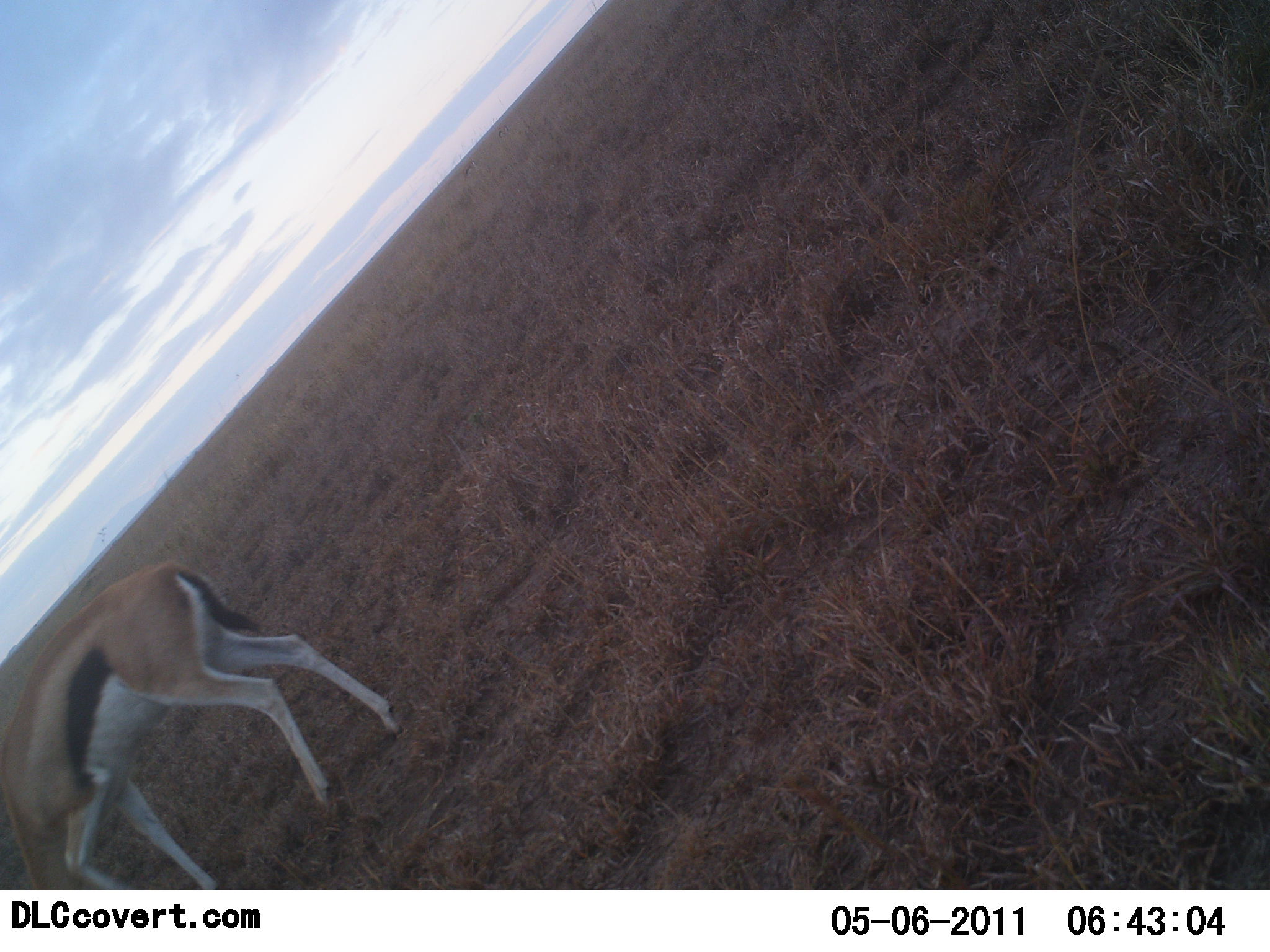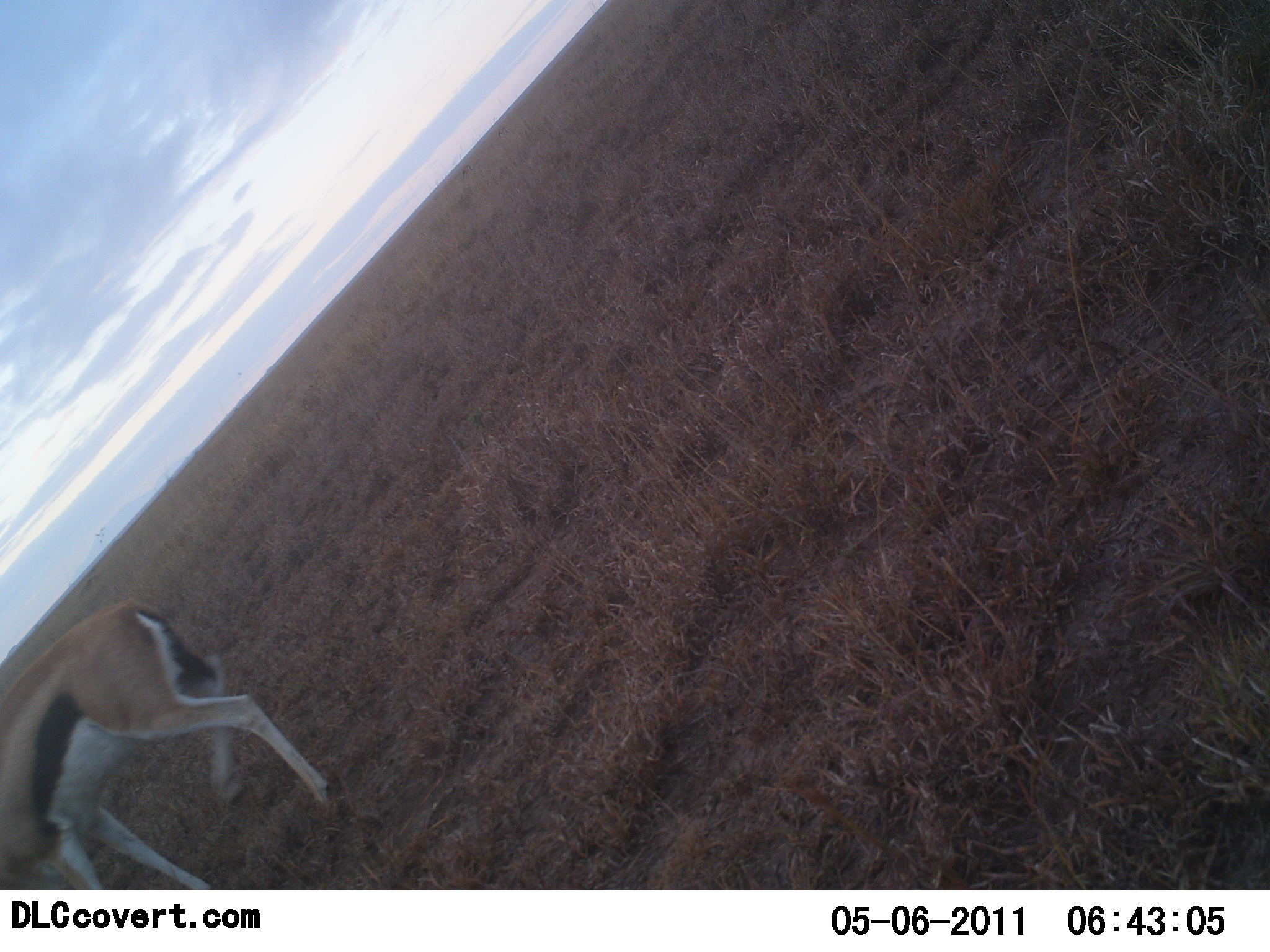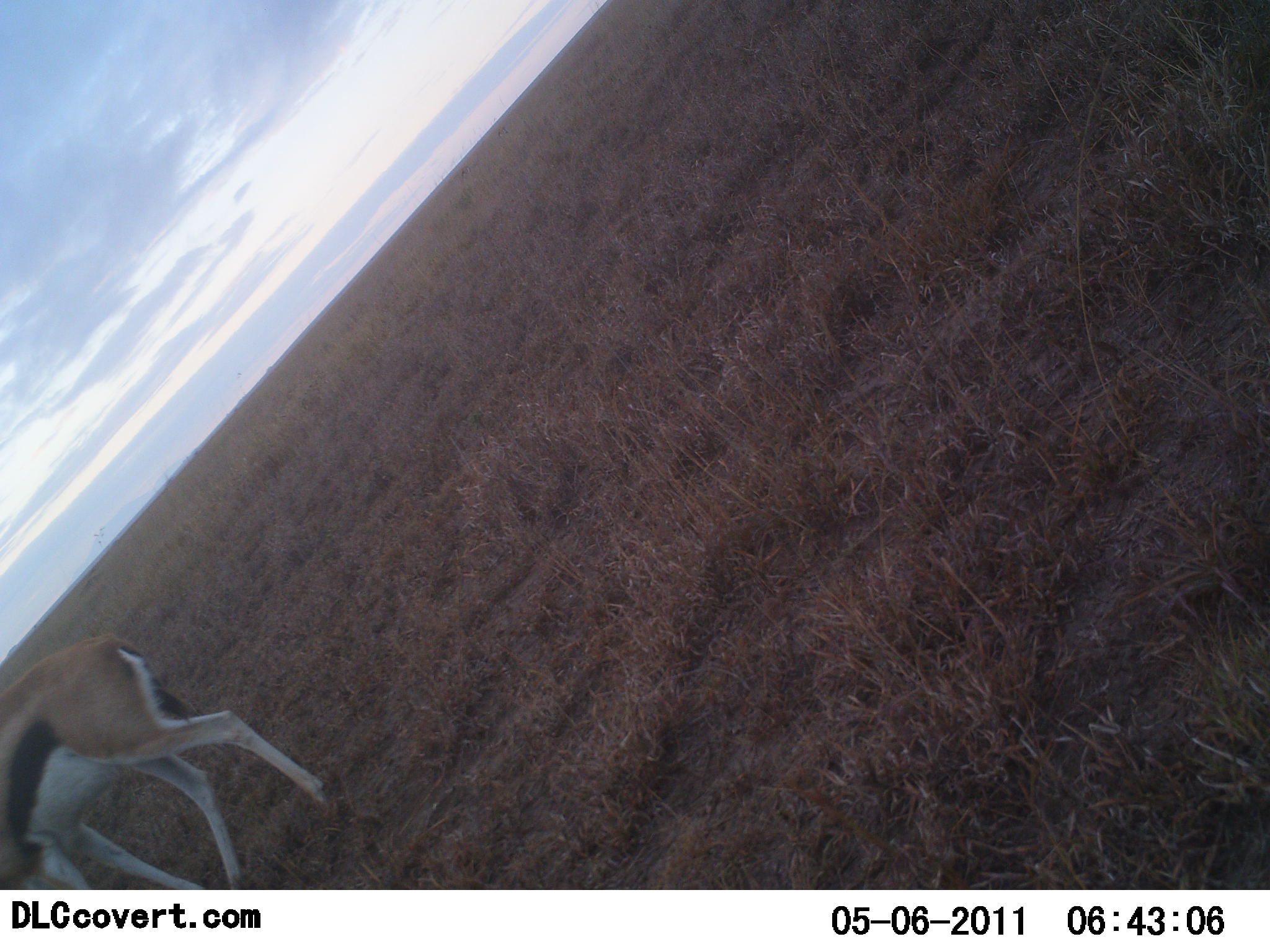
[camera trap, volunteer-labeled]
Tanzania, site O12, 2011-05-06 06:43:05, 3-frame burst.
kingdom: Animalia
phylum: Chordata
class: Mammalia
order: Artiodactyla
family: Bovidae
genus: Eudorcas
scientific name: Eudorcas thomsonii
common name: thomson's gazelle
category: gazellethomsons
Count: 1.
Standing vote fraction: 10%.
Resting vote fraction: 0%.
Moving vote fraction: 70%.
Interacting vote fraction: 0%.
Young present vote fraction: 0%.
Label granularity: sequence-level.